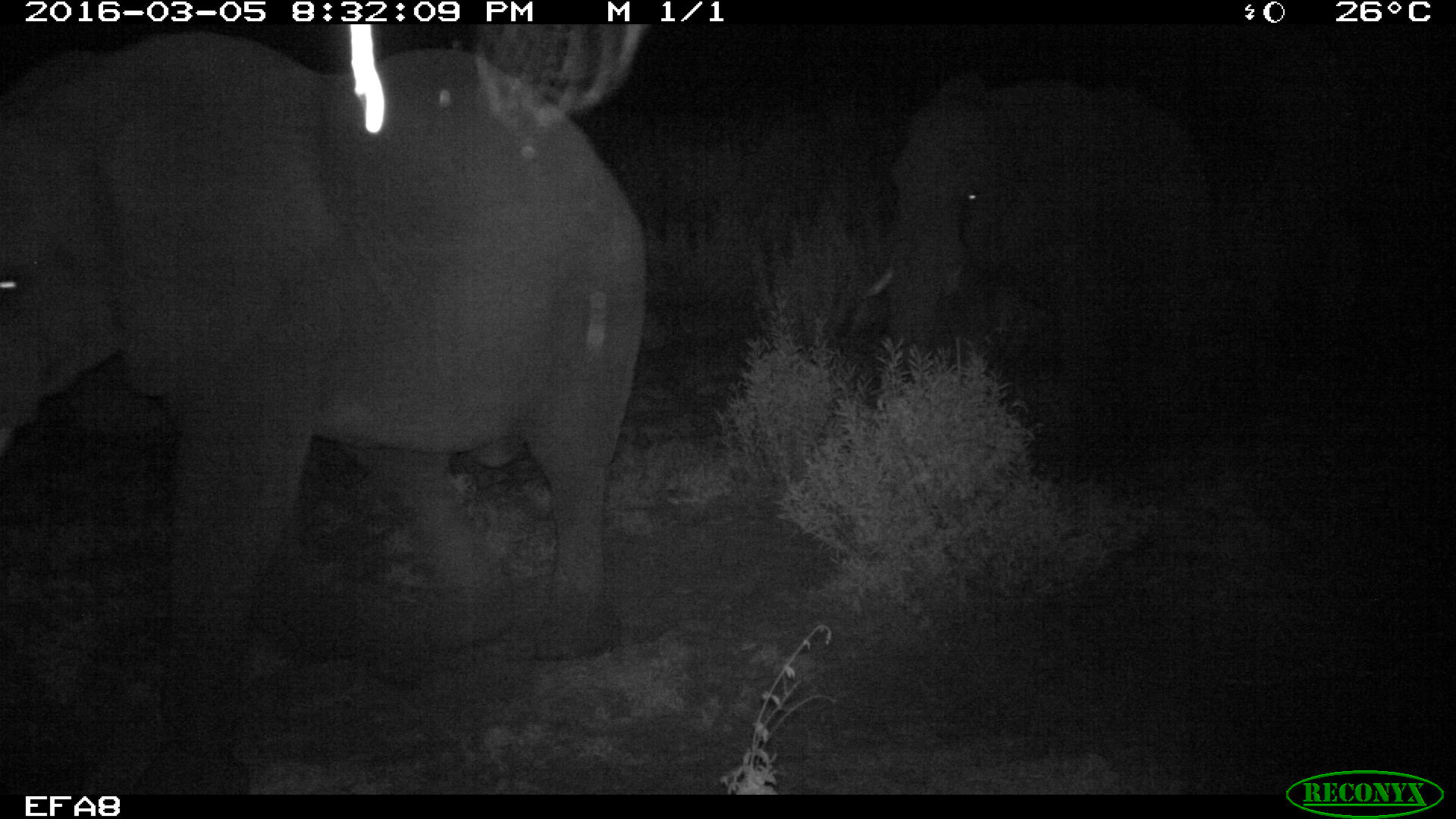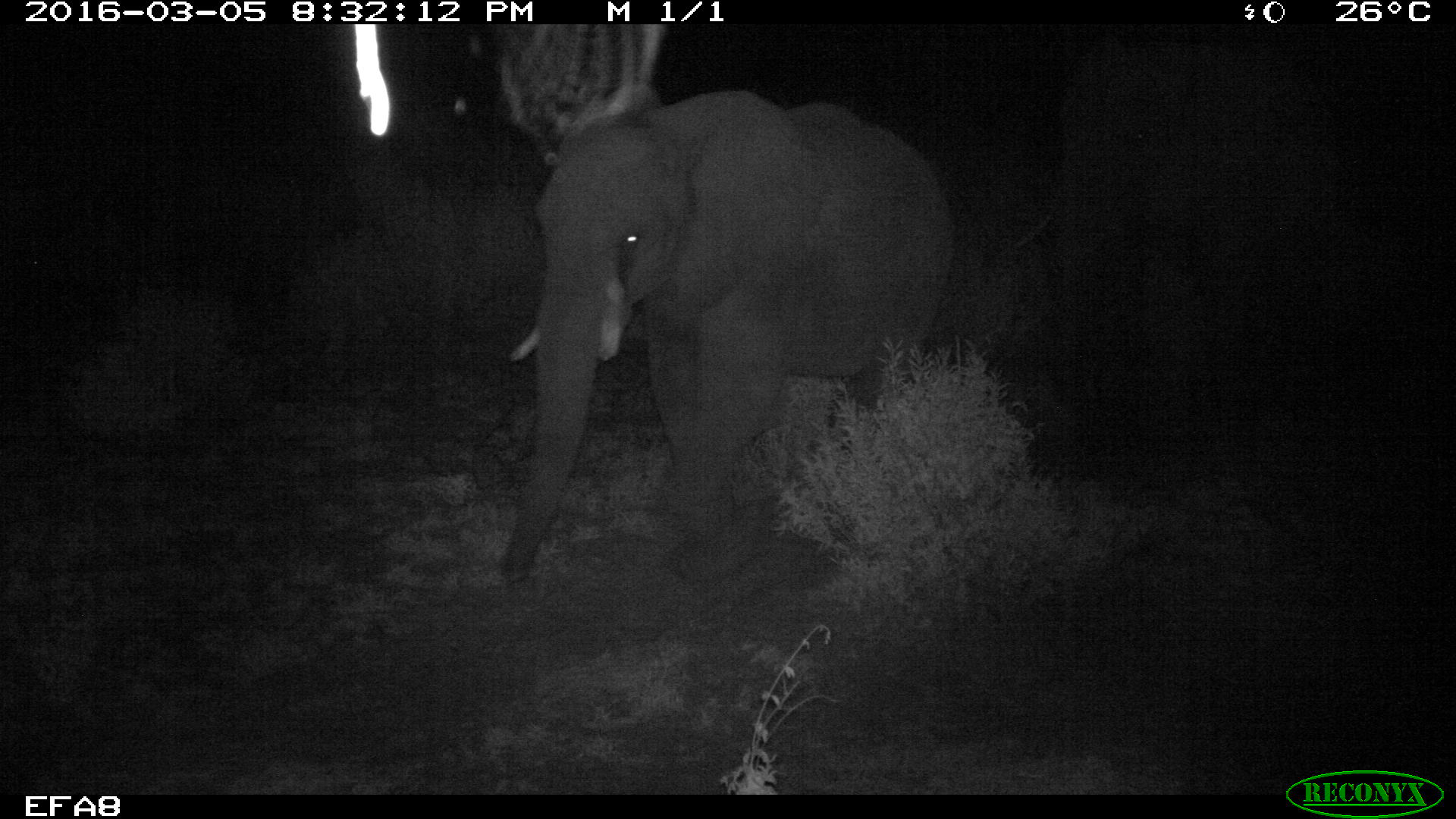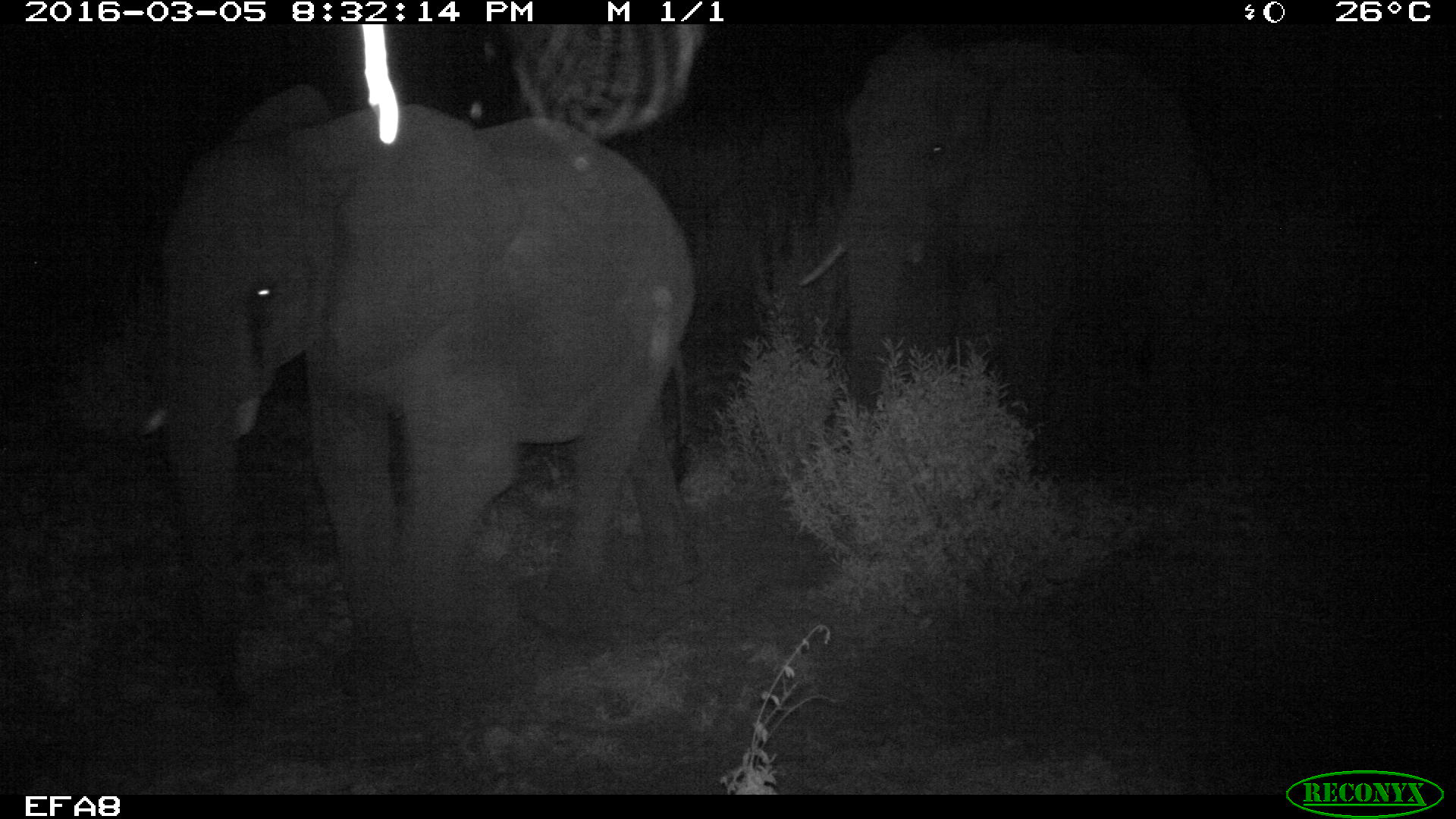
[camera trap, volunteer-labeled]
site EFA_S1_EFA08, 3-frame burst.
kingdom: Animalia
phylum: Chordata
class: Mammalia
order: Proboscidea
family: Elephantidae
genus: Loxodonta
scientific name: Loxodonta africana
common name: african bush elephant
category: elephant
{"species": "elephant (african bush elephant) (Loxodonta africana)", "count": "2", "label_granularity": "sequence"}